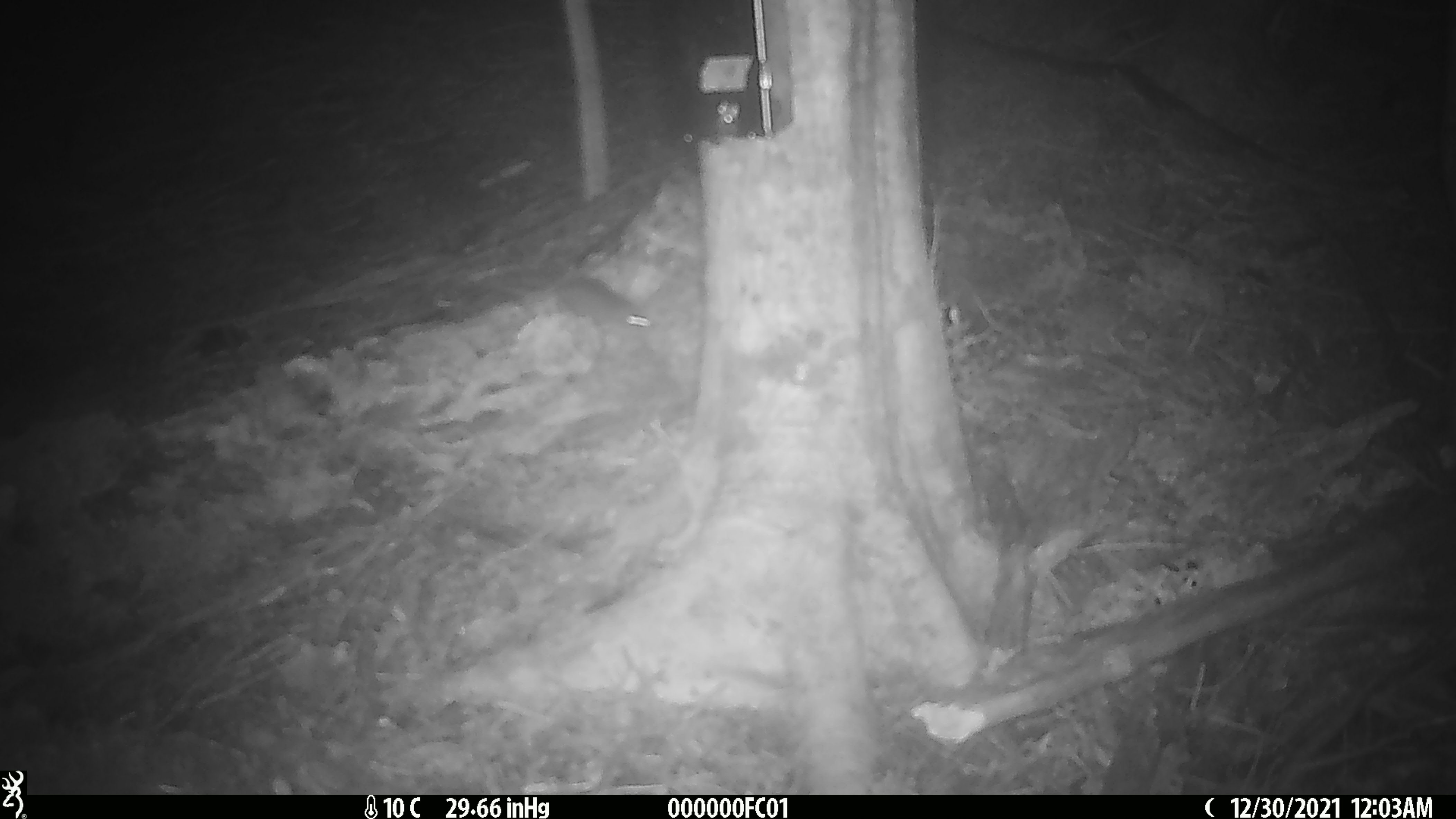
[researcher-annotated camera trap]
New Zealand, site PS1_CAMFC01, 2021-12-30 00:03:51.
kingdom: Animalia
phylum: Chordata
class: Mammalia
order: Rodentia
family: Muridae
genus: Mus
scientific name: Mus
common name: mouse